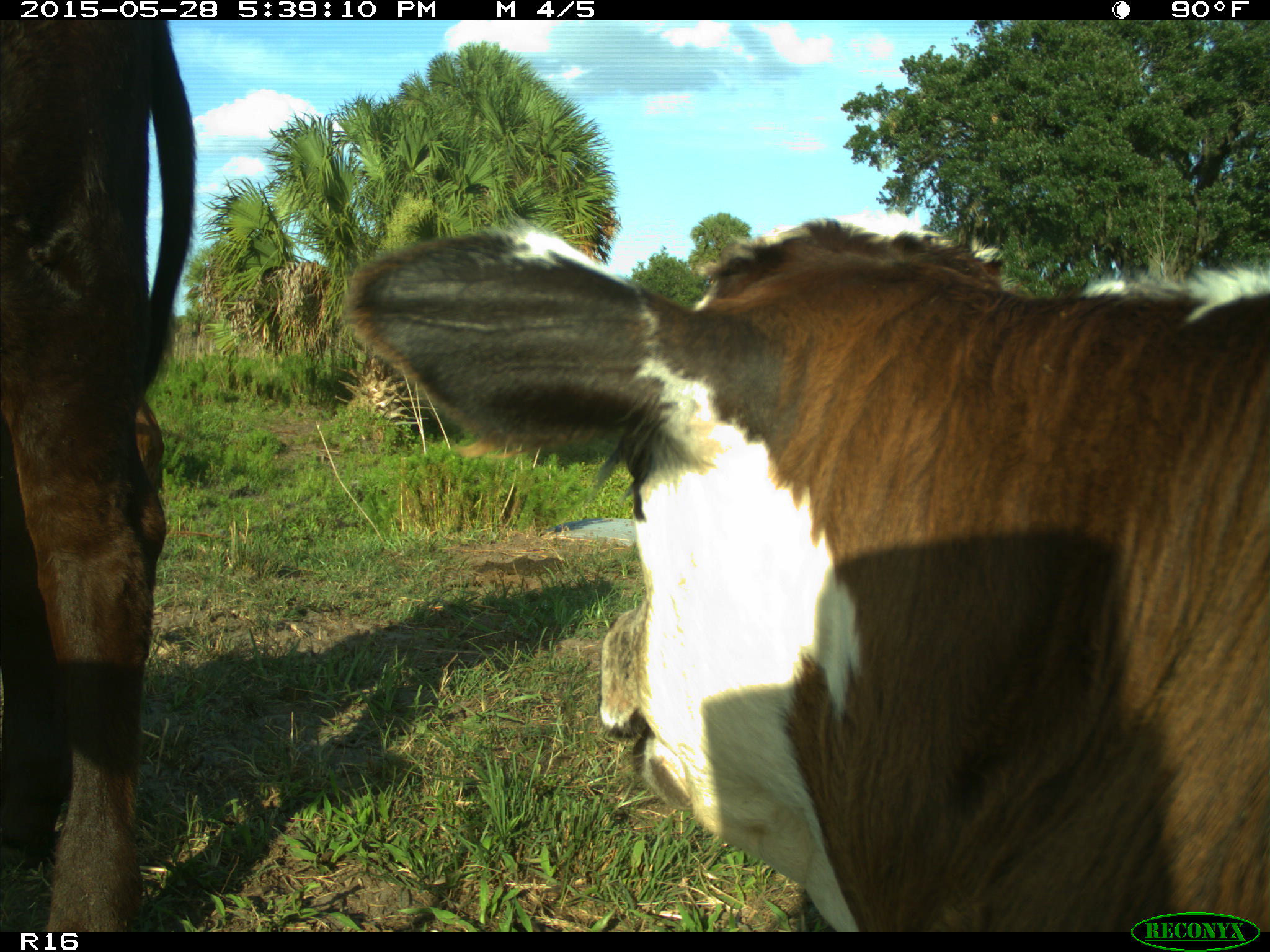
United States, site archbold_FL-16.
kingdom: Animalia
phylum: Chordata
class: Mammalia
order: Artiodactyla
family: Bovidae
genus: Bos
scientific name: Bos taurus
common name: domestic cow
Bos taurus (domestic cow).